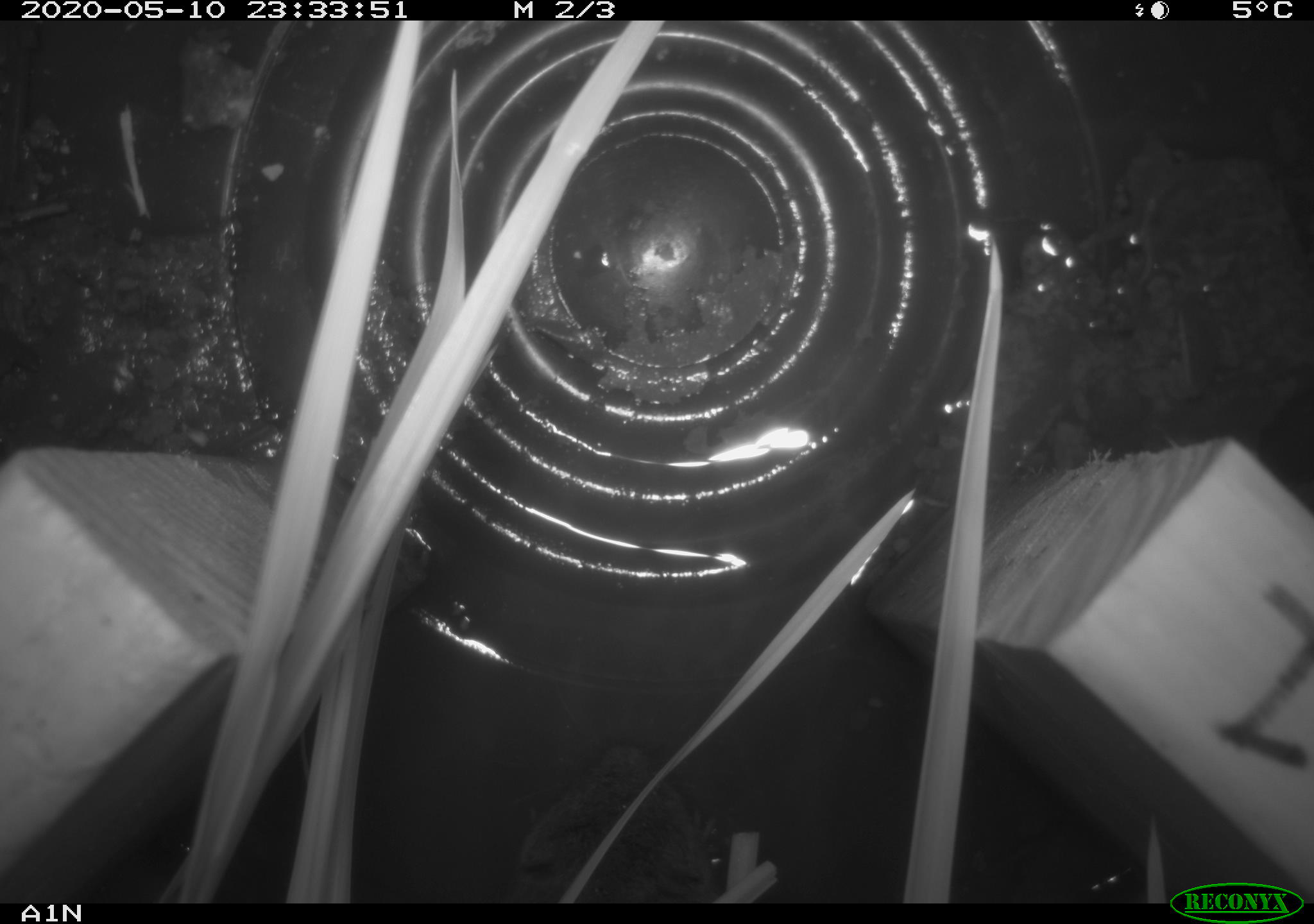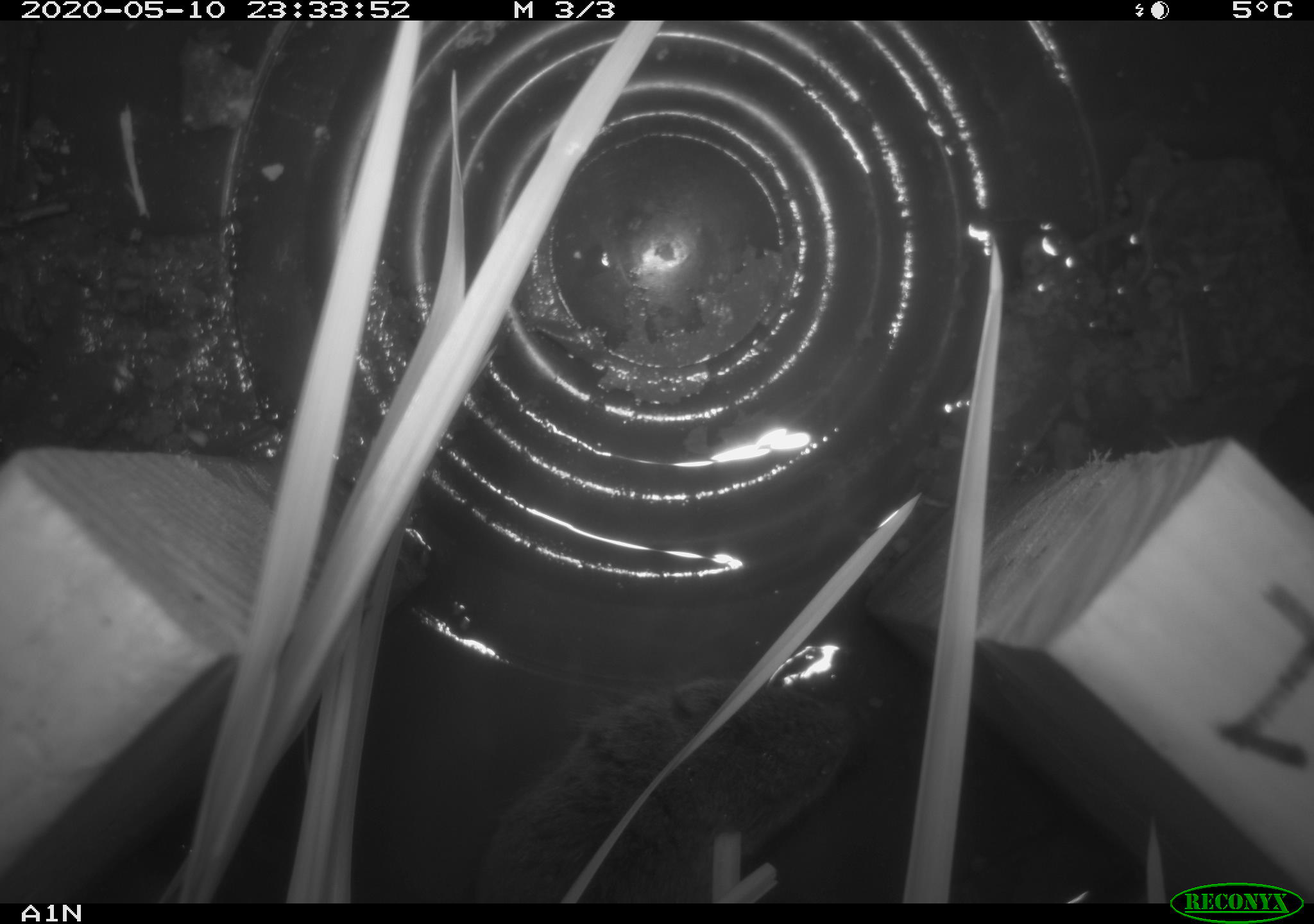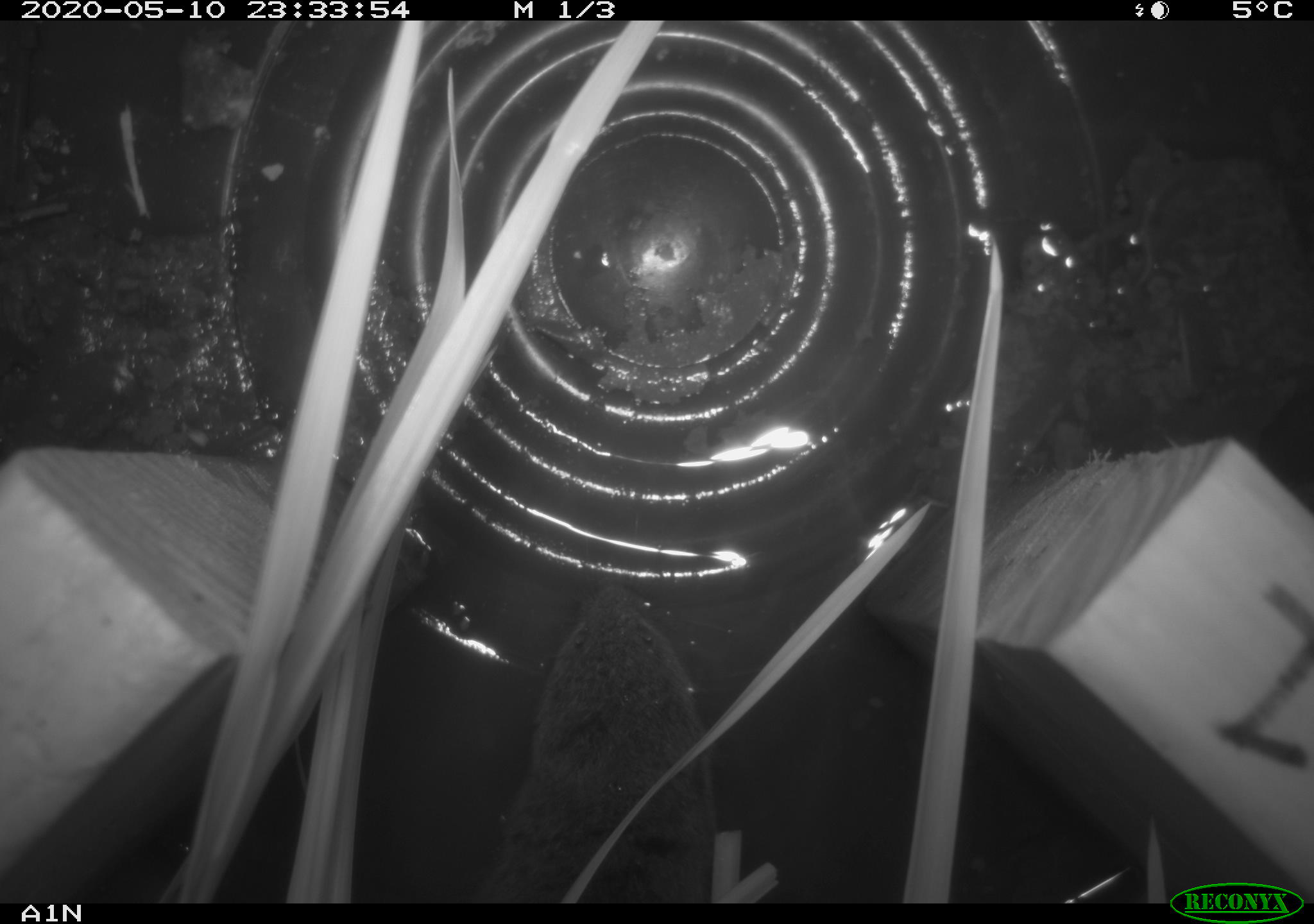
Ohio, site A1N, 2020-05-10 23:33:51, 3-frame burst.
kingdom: Animalia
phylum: Chordata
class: Mammalia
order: Rodentia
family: Cricetidae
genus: Microtus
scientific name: Microtus pennsylvanicus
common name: meadow vole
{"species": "meadow vole (Microtus pennsylvanicus)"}